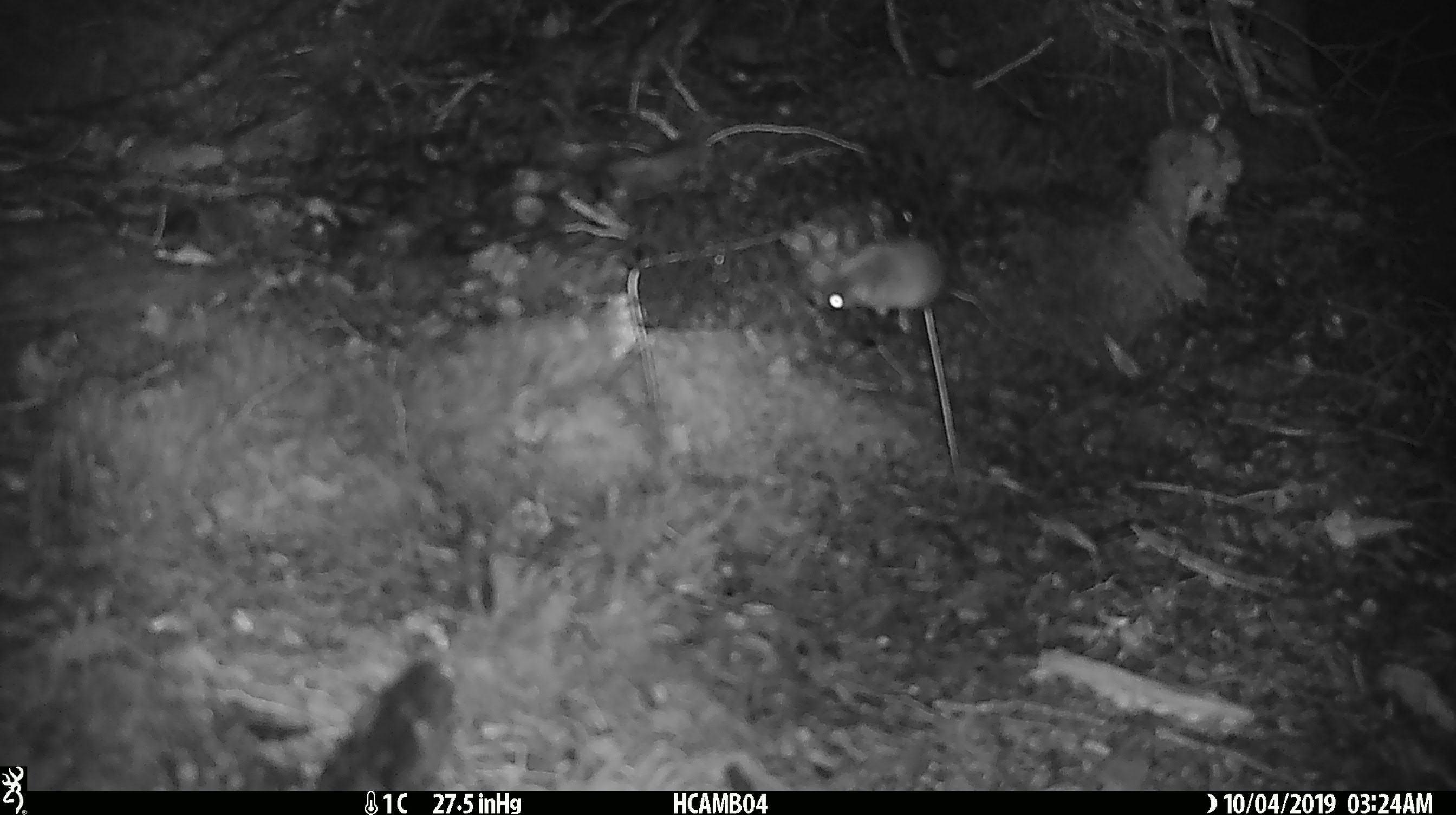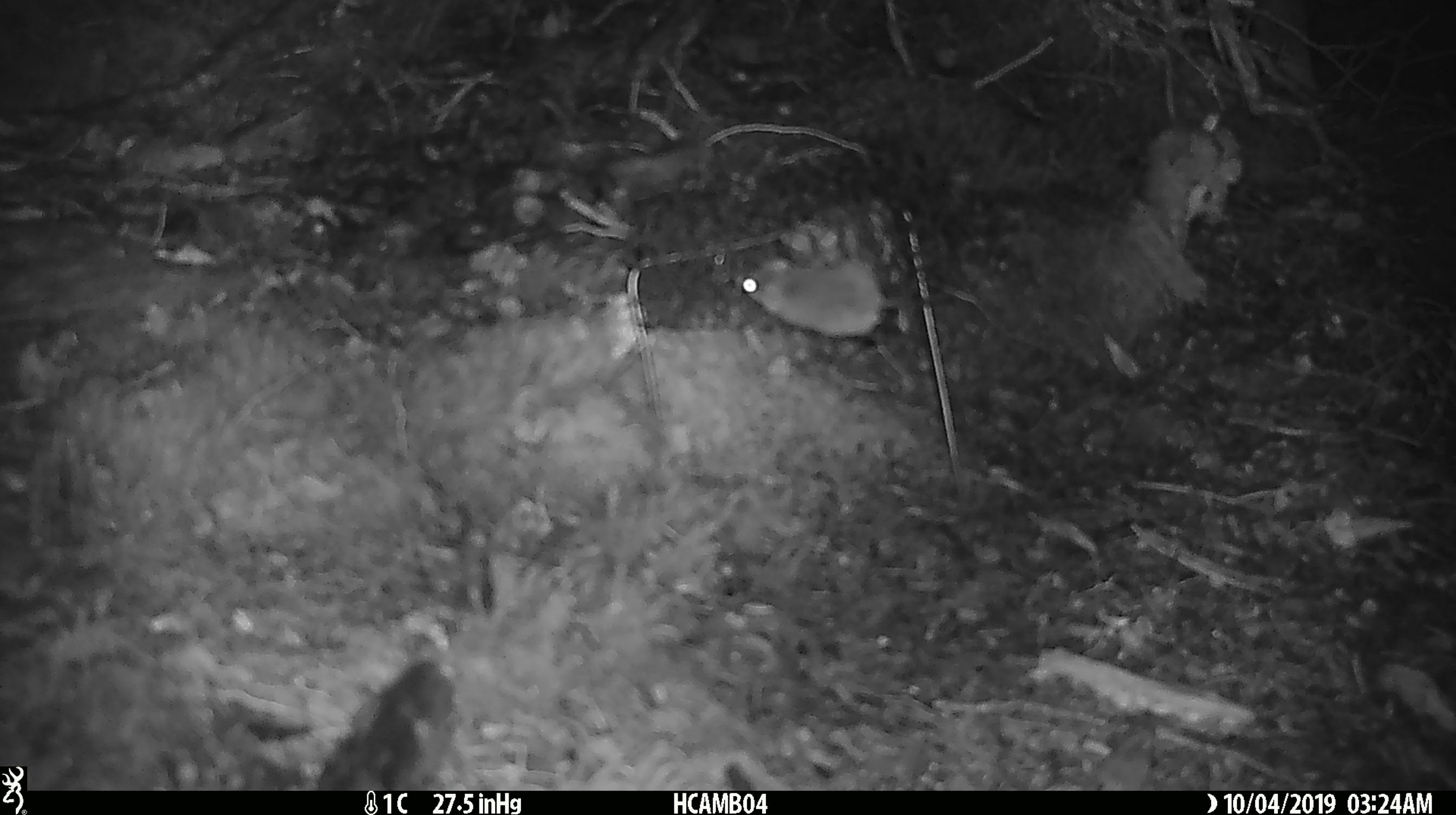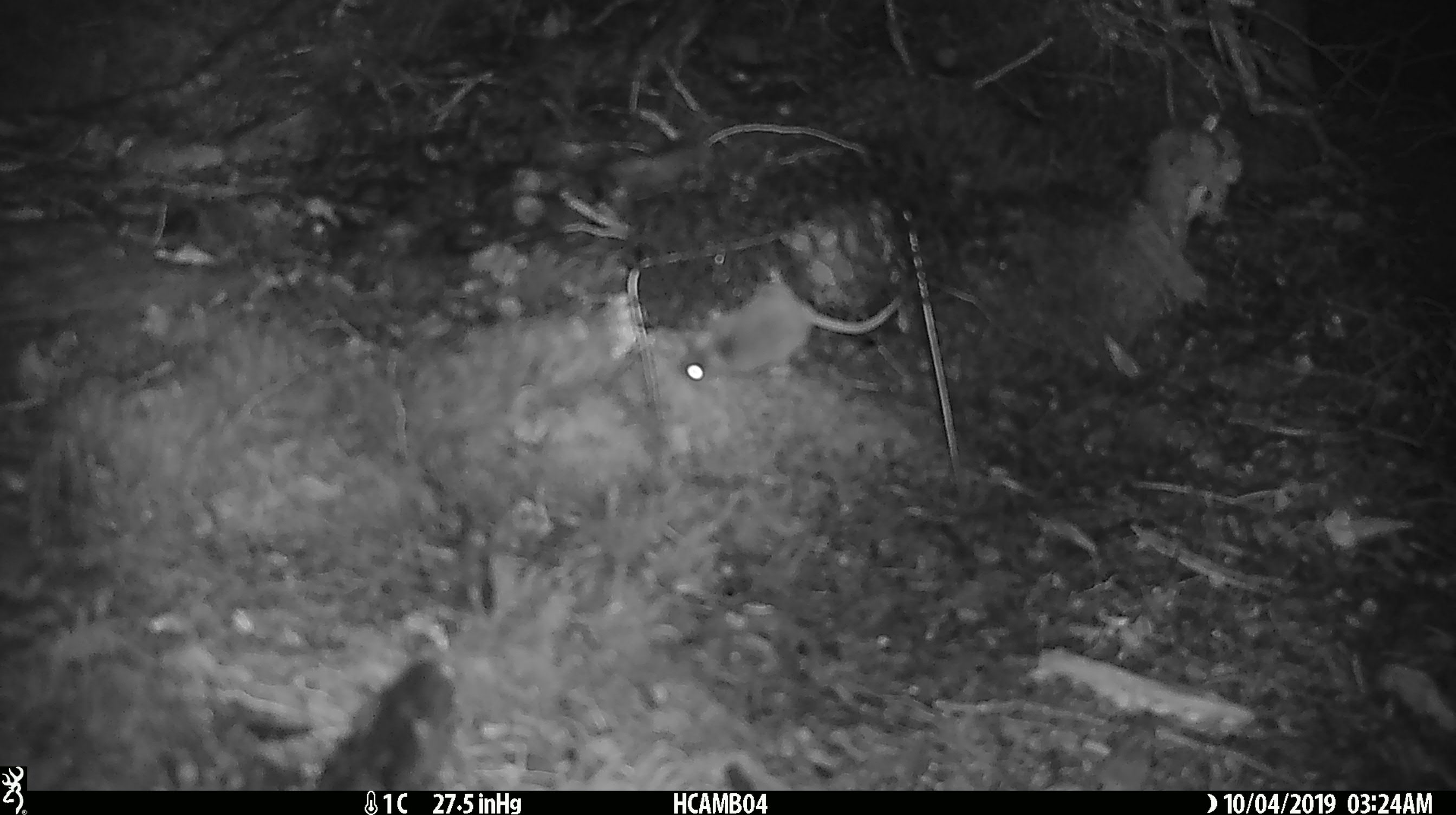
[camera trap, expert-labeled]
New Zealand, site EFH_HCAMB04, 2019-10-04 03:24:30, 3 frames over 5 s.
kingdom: Animalia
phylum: Chordata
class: Mammalia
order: Rodentia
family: Muridae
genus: Mus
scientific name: Mus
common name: mouse